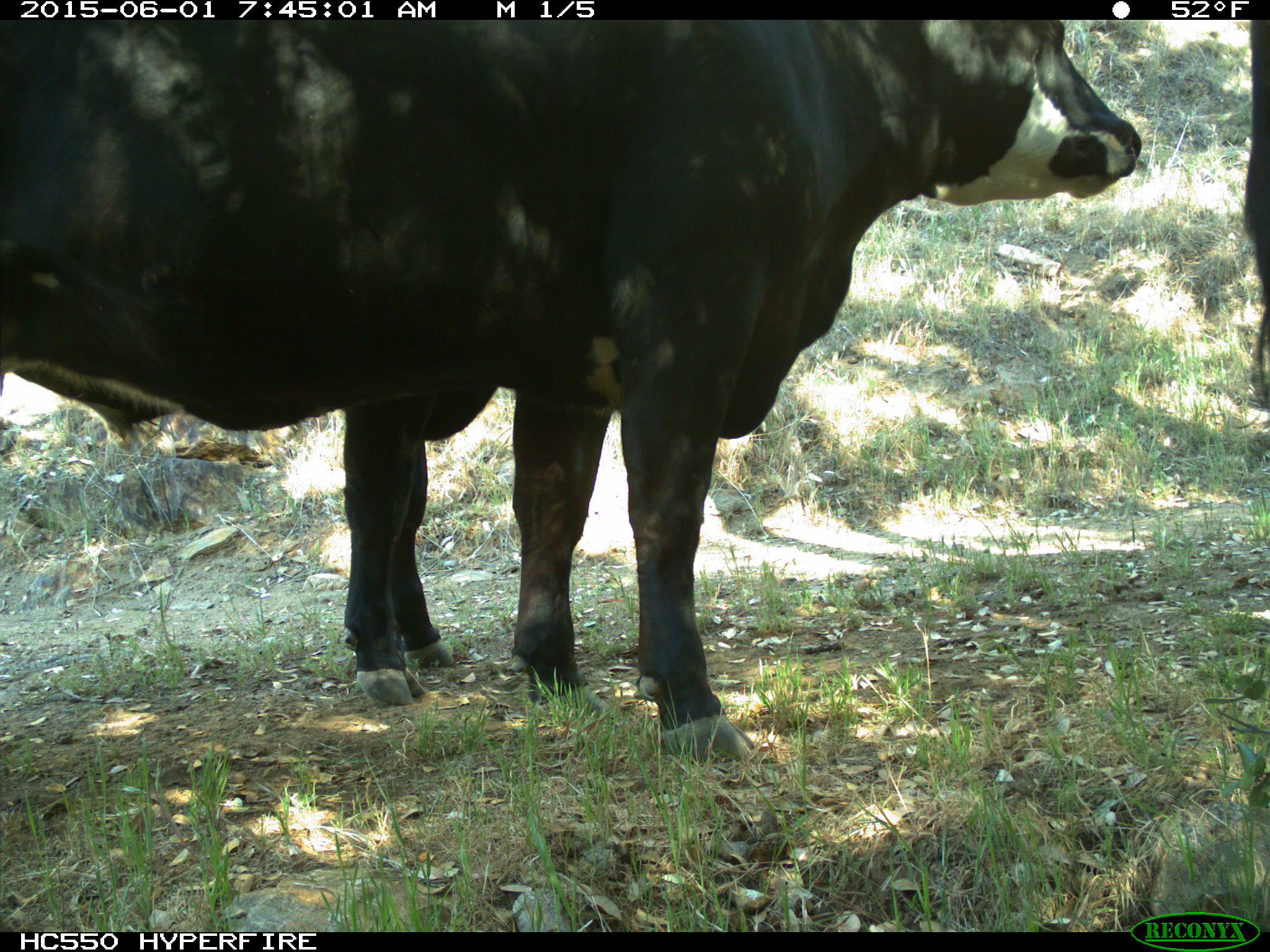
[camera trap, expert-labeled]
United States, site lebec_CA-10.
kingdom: Animalia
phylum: Chordata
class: Mammalia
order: Artiodactyla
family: Bovidae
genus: Bos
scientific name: Bos taurus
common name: domestic cow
Bos taurus (domestic cow).